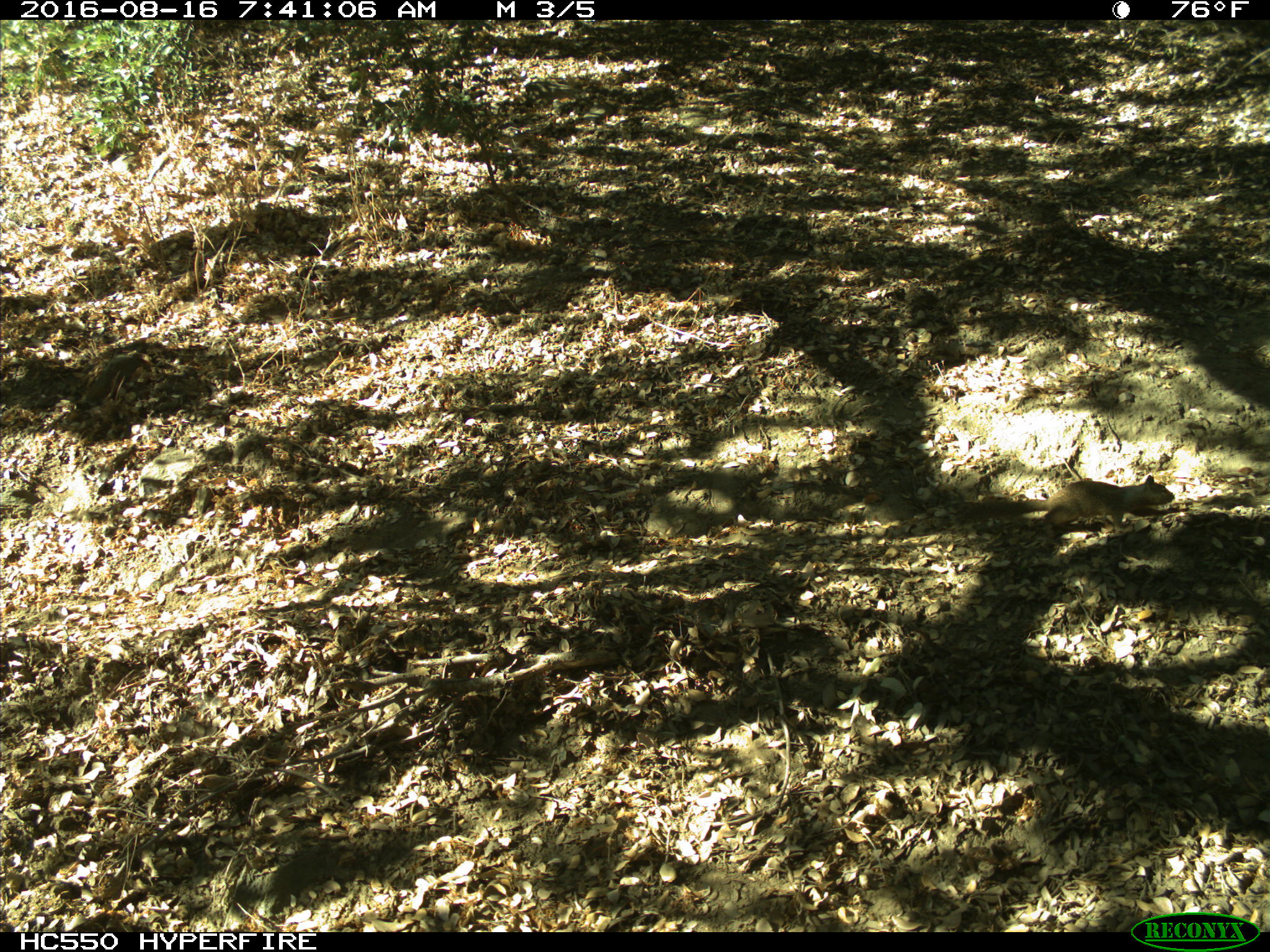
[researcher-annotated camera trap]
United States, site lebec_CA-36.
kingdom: Animalia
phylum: Chordata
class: Mammalia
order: Rodentia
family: Sciuridae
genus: Otospermophilus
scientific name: Otospermophilus beecheyi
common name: california ground squirrel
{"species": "Otospermophilus beecheyi (california ground squirrel)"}